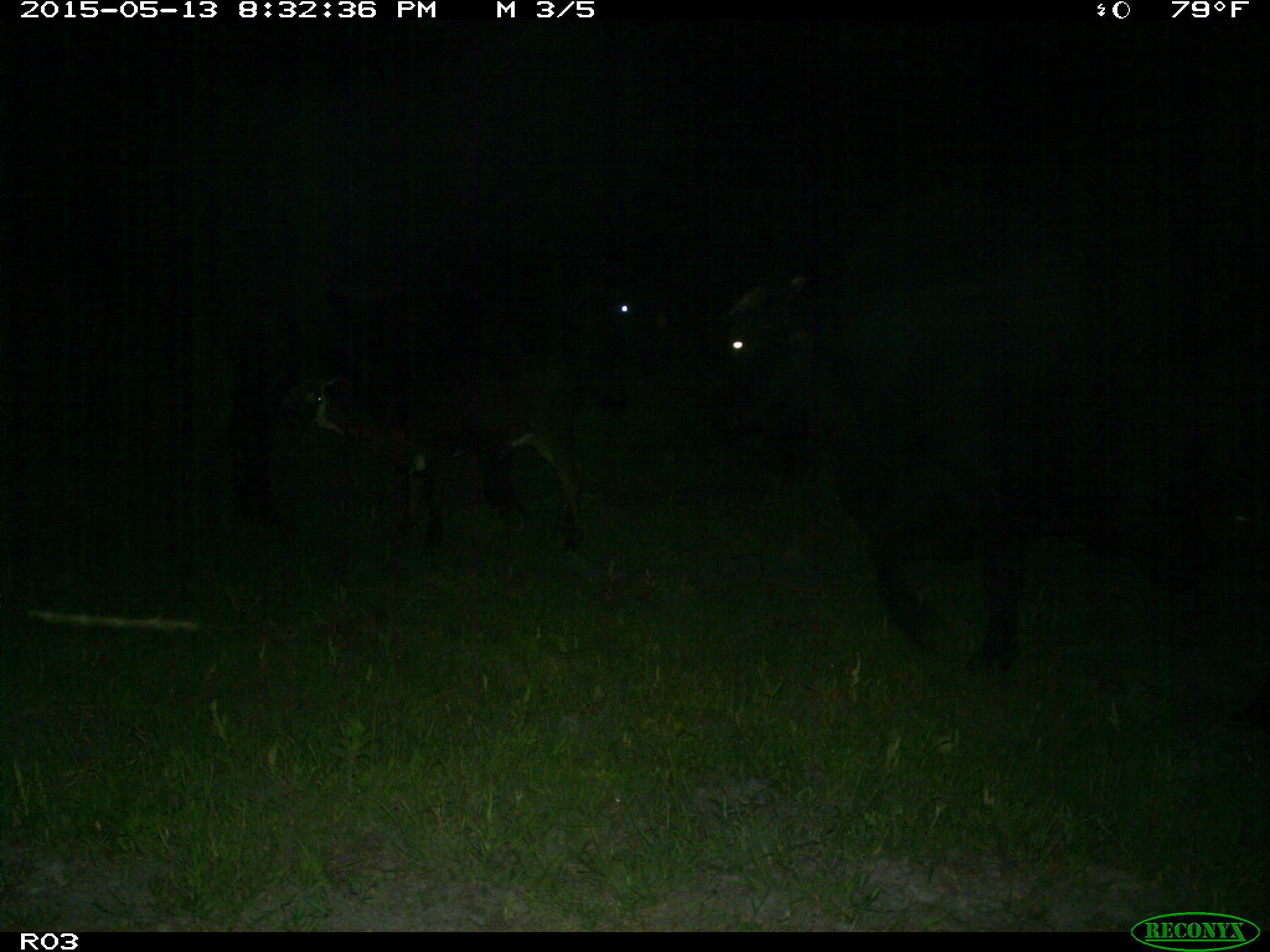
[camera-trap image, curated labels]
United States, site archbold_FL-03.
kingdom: Animalia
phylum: Chordata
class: Mammalia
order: Artiodactyla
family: Bovidae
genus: Bos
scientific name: Bos taurus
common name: domestic cow